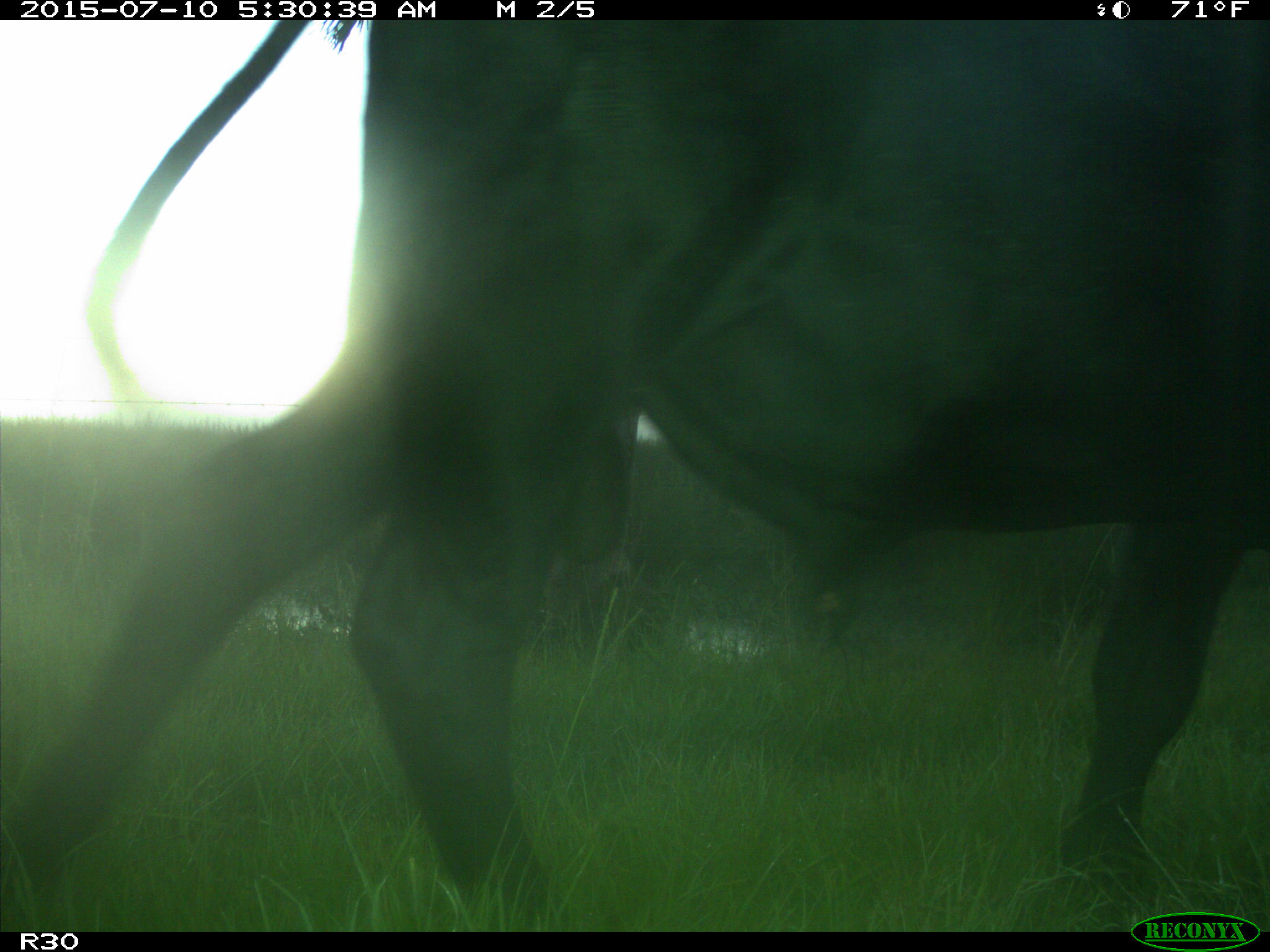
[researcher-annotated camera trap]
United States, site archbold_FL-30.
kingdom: Animalia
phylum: Chordata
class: Mammalia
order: Artiodactyla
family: Bovidae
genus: Bos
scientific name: Bos taurus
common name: domestic cow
Bos taurus (domestic cow).